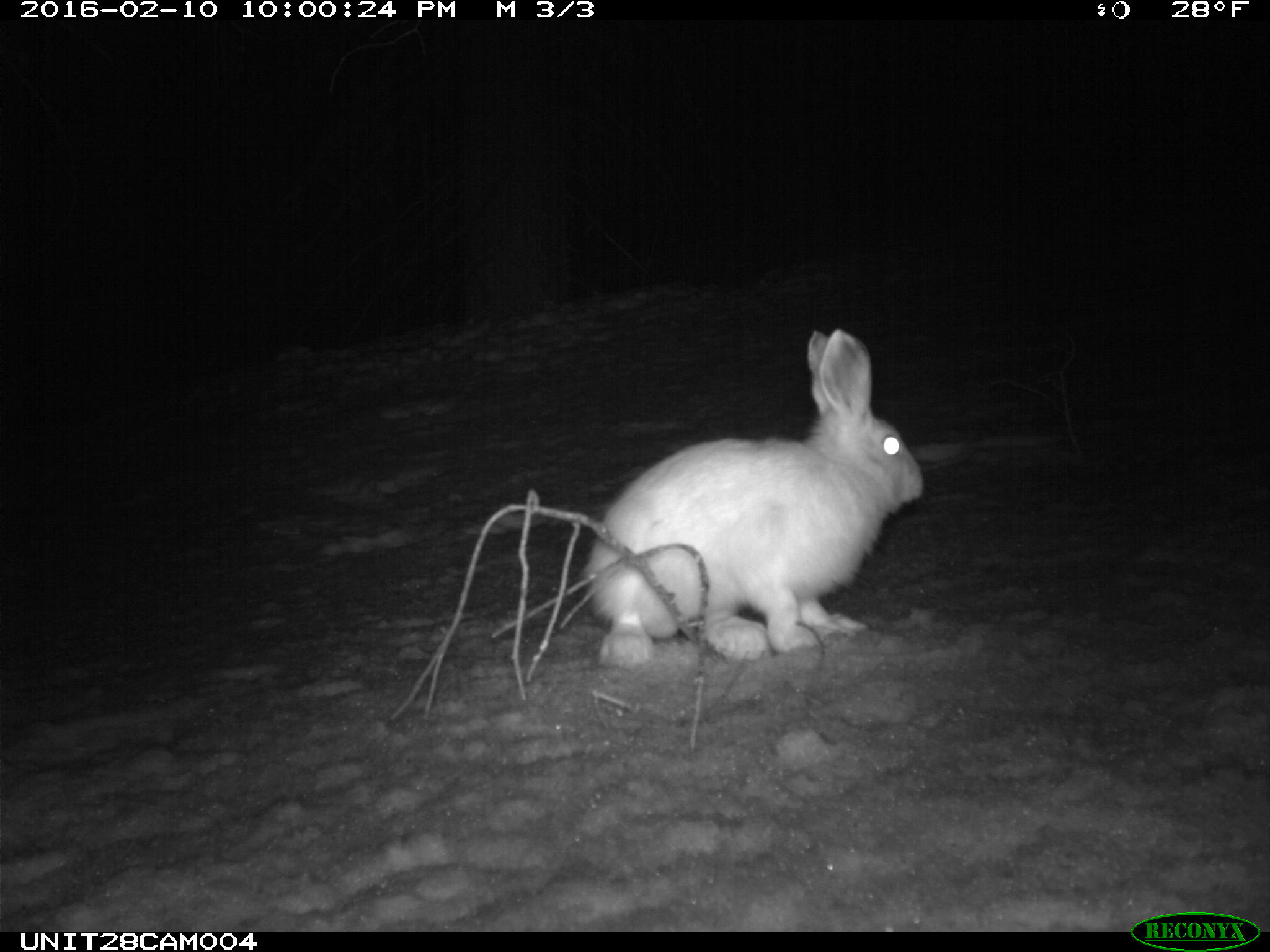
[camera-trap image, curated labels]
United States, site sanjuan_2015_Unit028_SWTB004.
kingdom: Animalia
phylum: Chordata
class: Mammalia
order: Lagomorpha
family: Leporidae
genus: Lepus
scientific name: Lepus americanus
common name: snowshoe hare